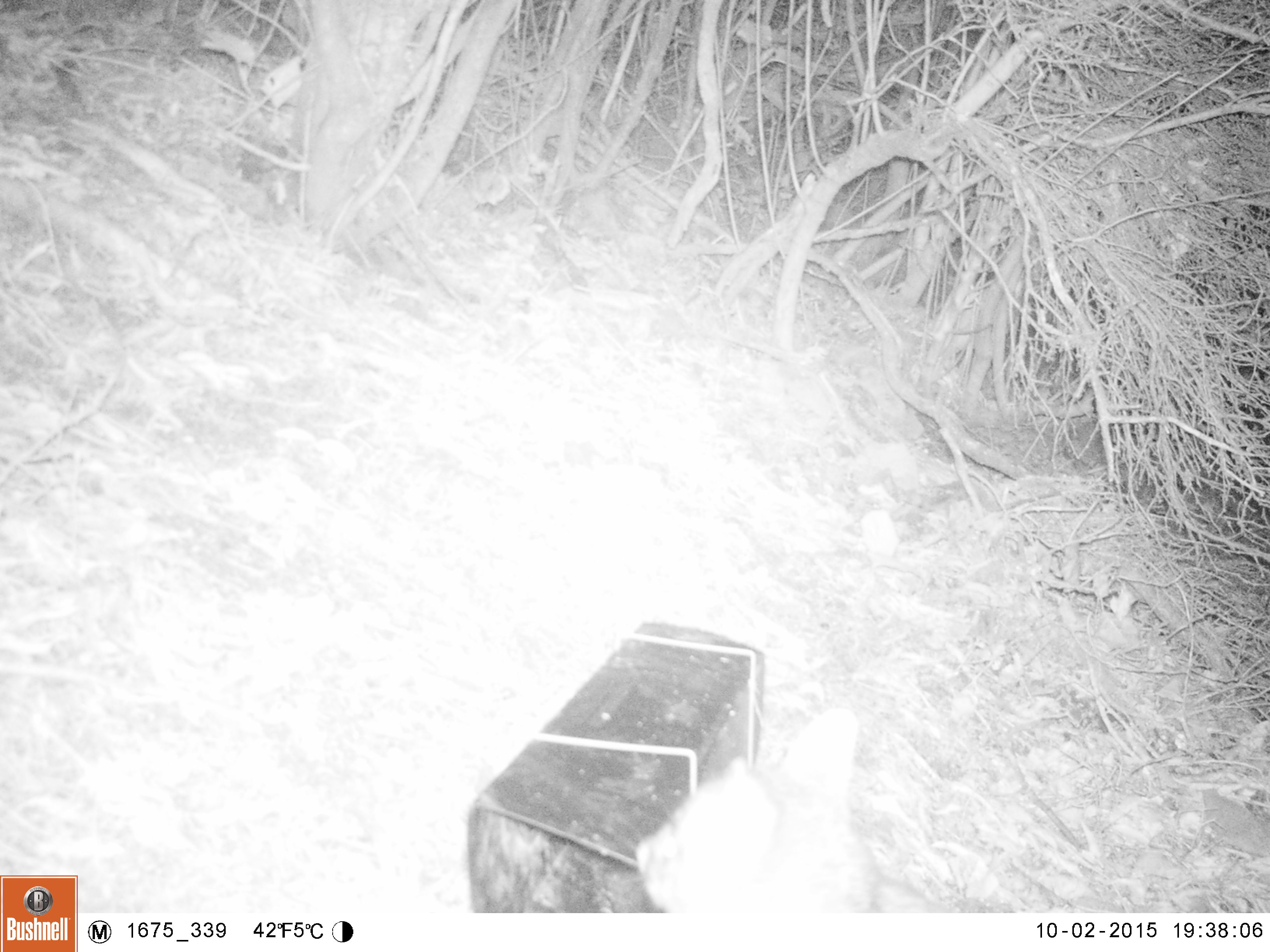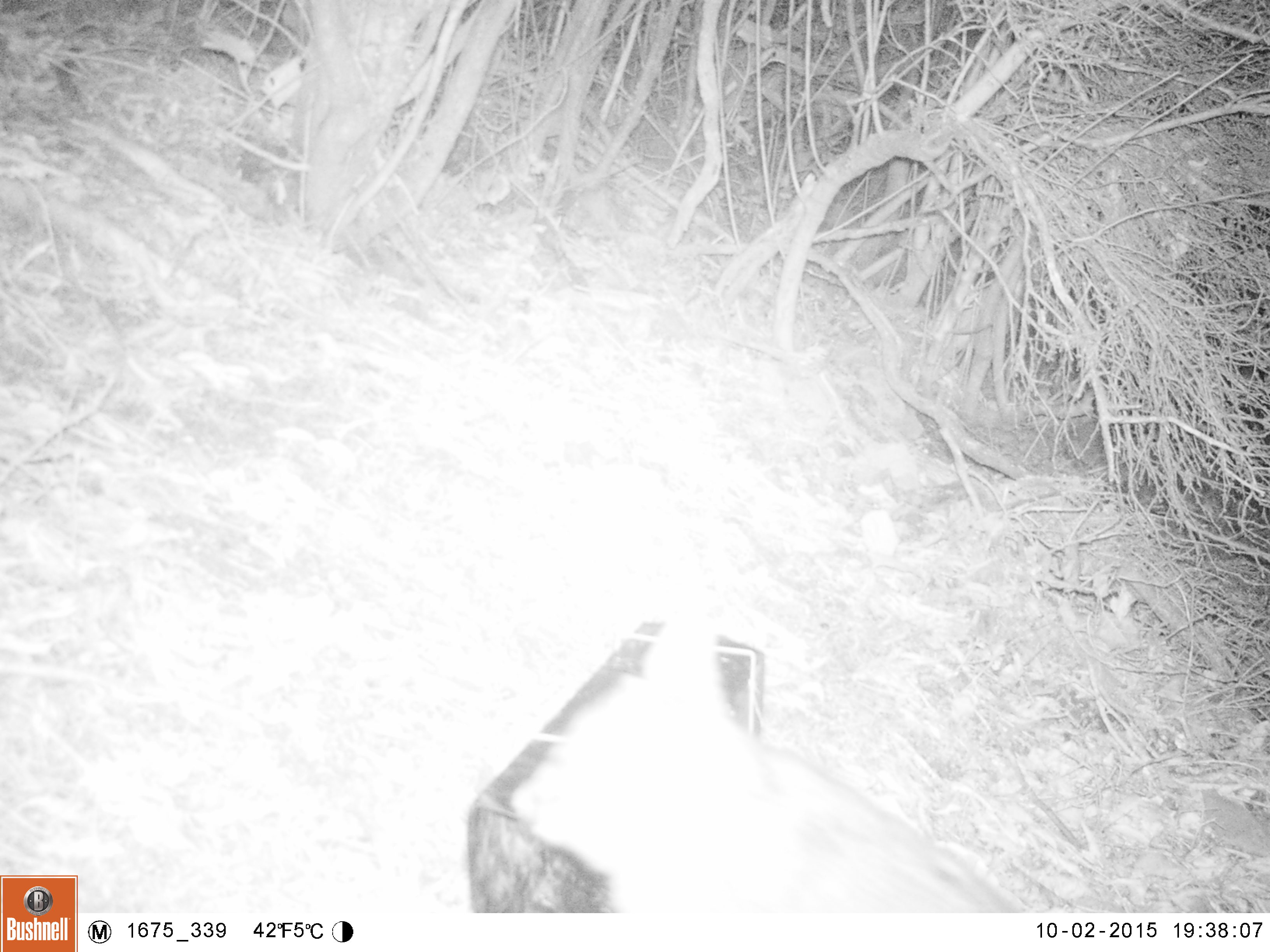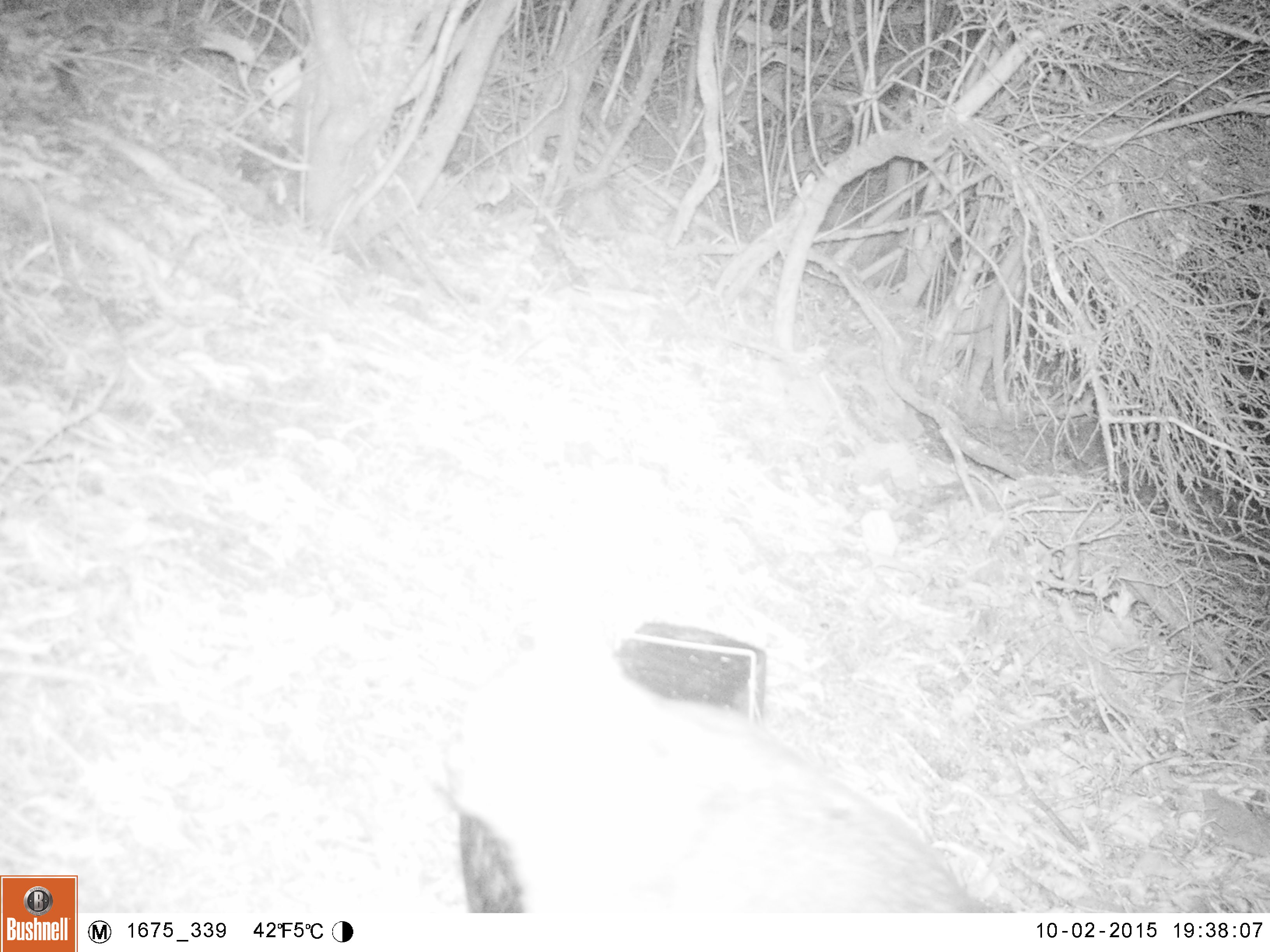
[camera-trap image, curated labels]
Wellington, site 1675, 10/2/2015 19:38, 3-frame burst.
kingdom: Animalia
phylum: Chordata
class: Mammalia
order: Didelphimorphia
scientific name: Didelphimorphia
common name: possum